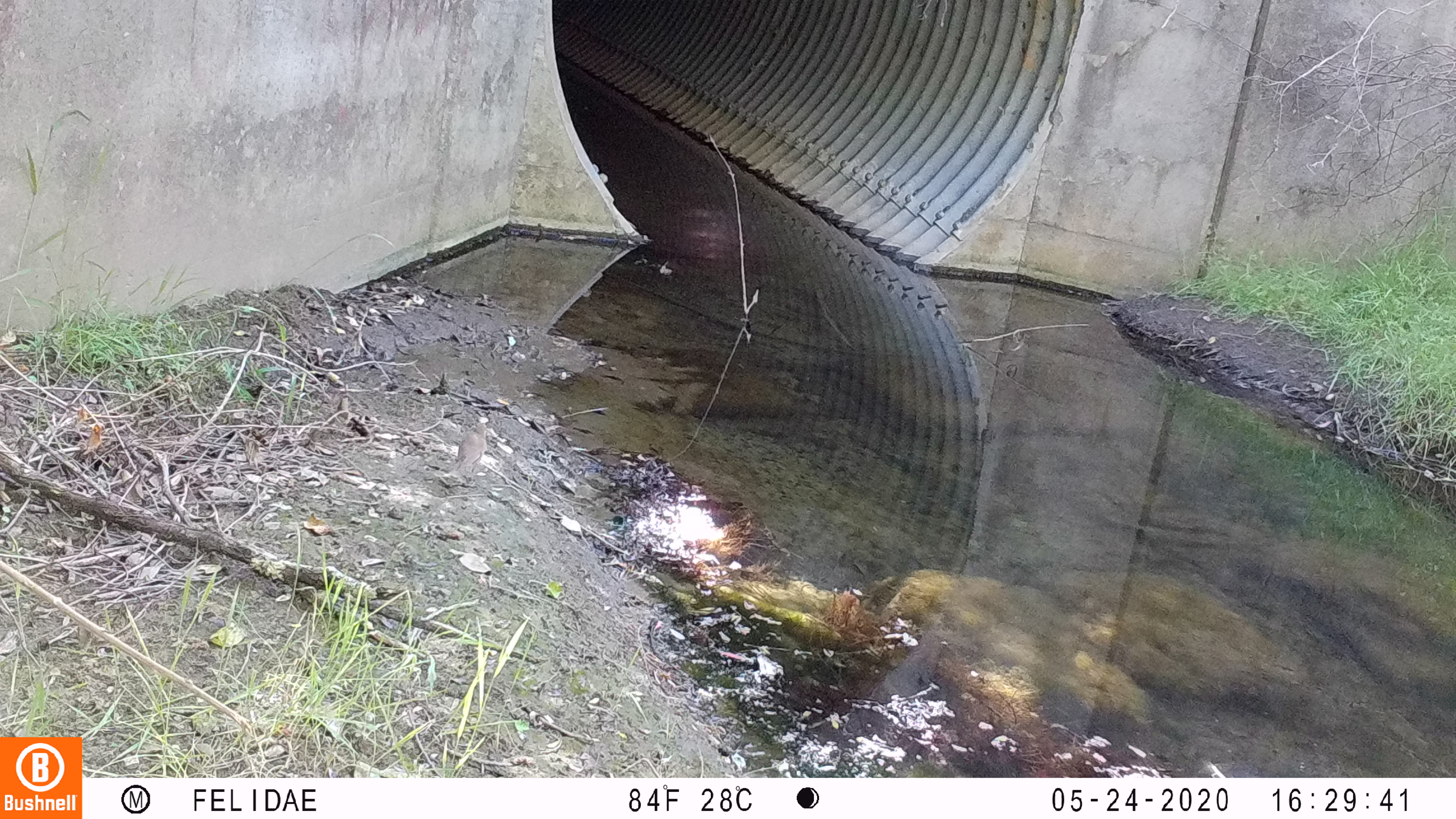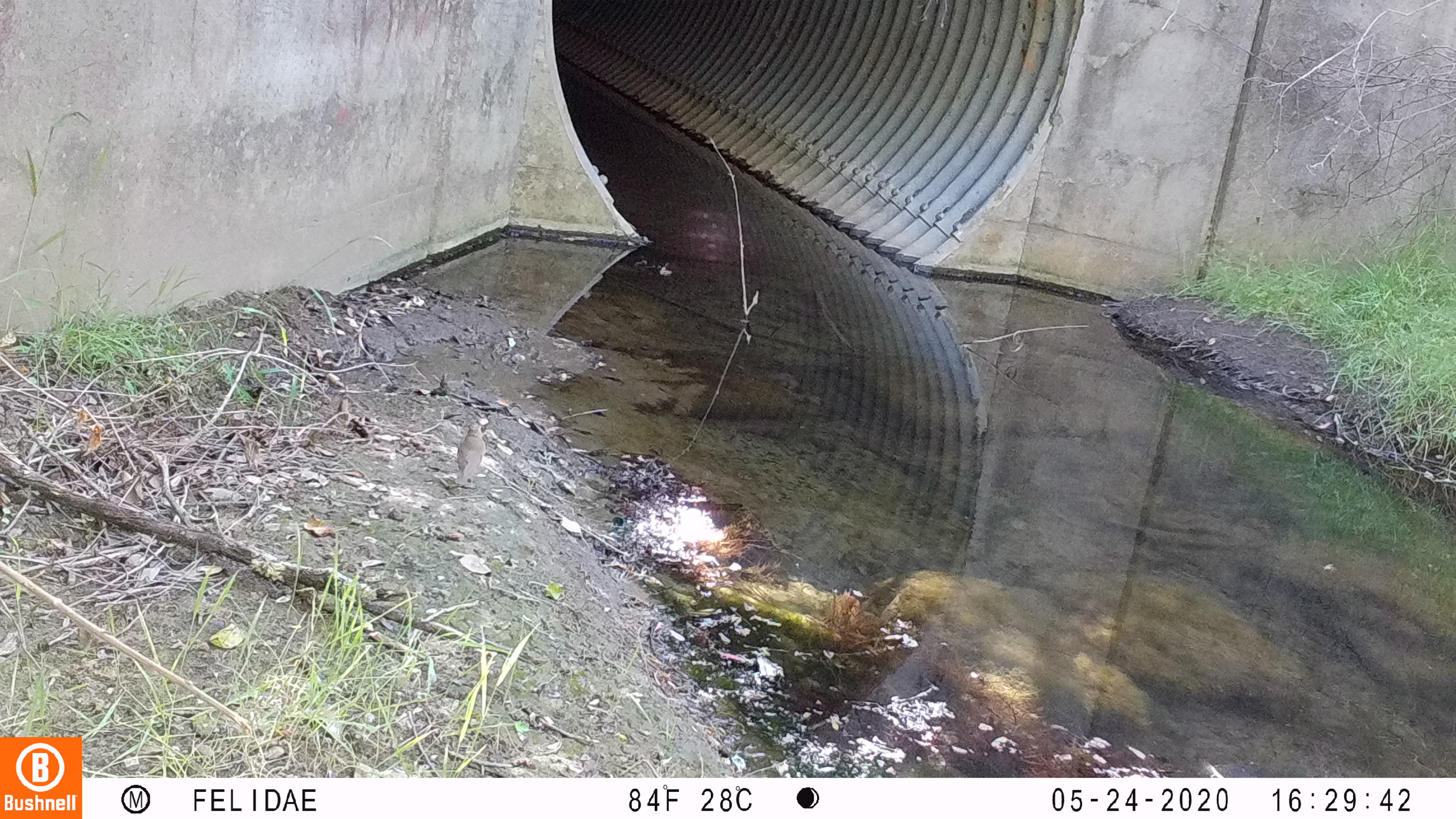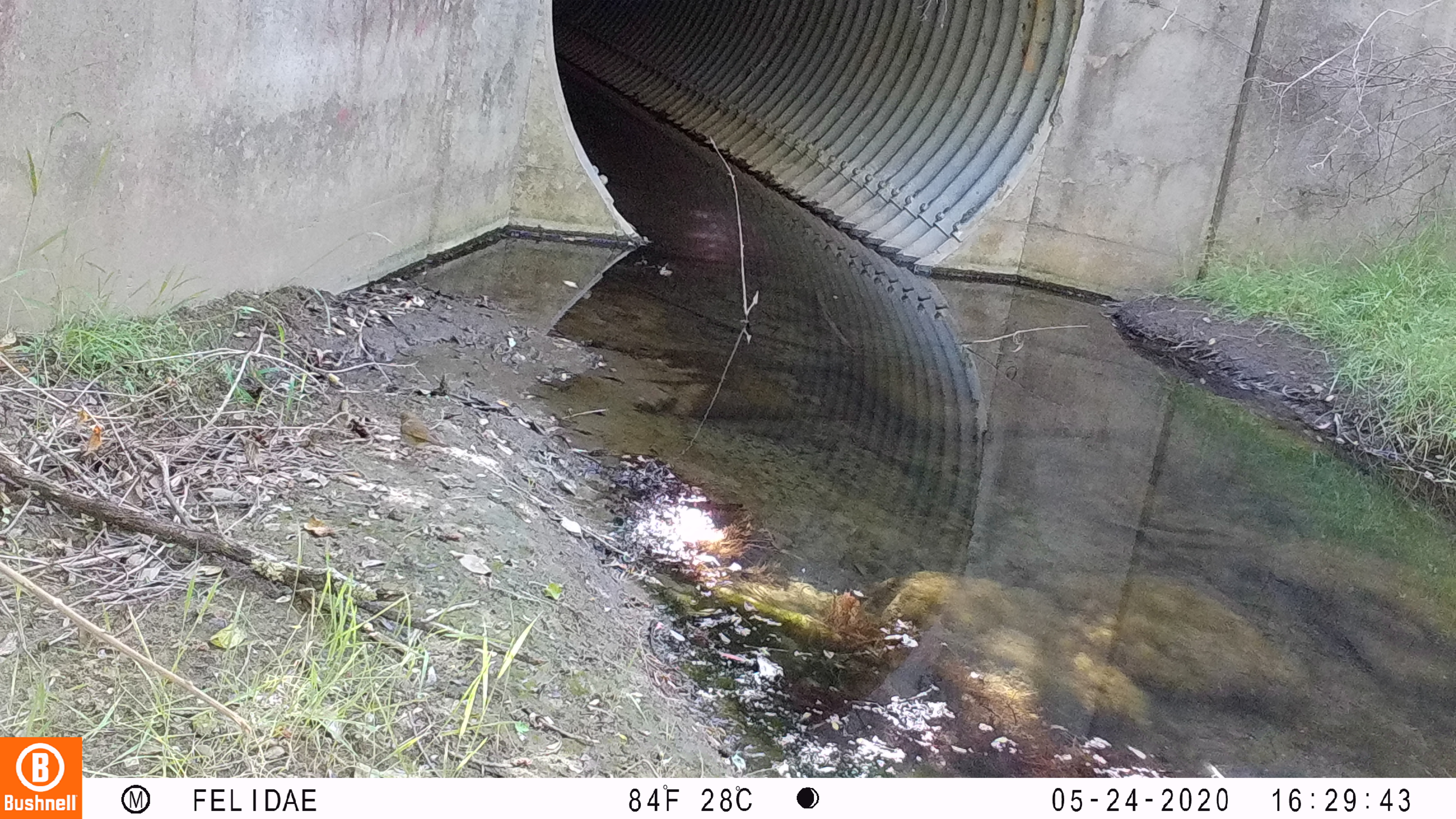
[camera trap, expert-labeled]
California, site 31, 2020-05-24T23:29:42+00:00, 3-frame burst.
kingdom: Animalia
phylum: Chordata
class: Aves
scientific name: Aves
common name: bird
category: unknown bird